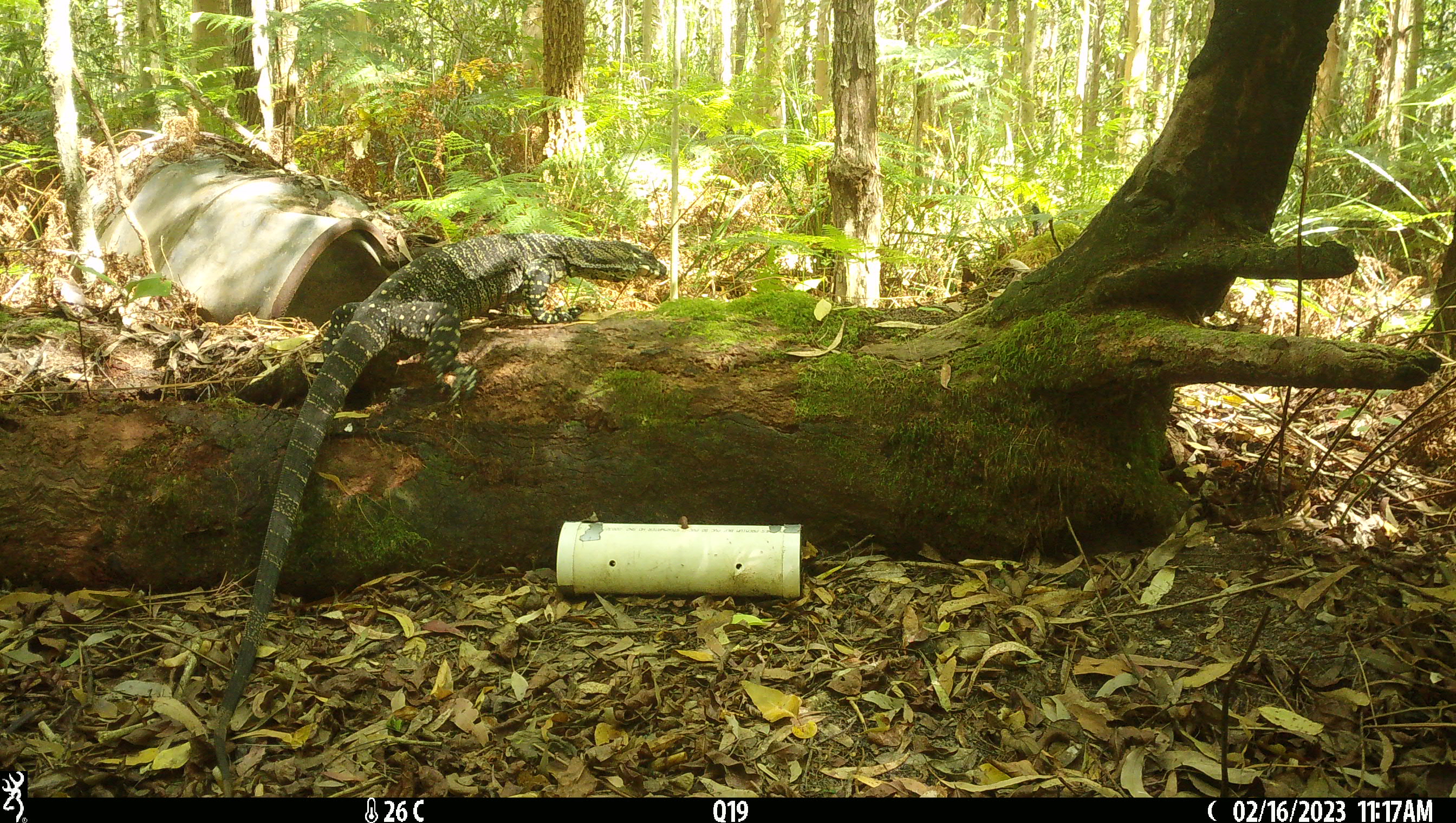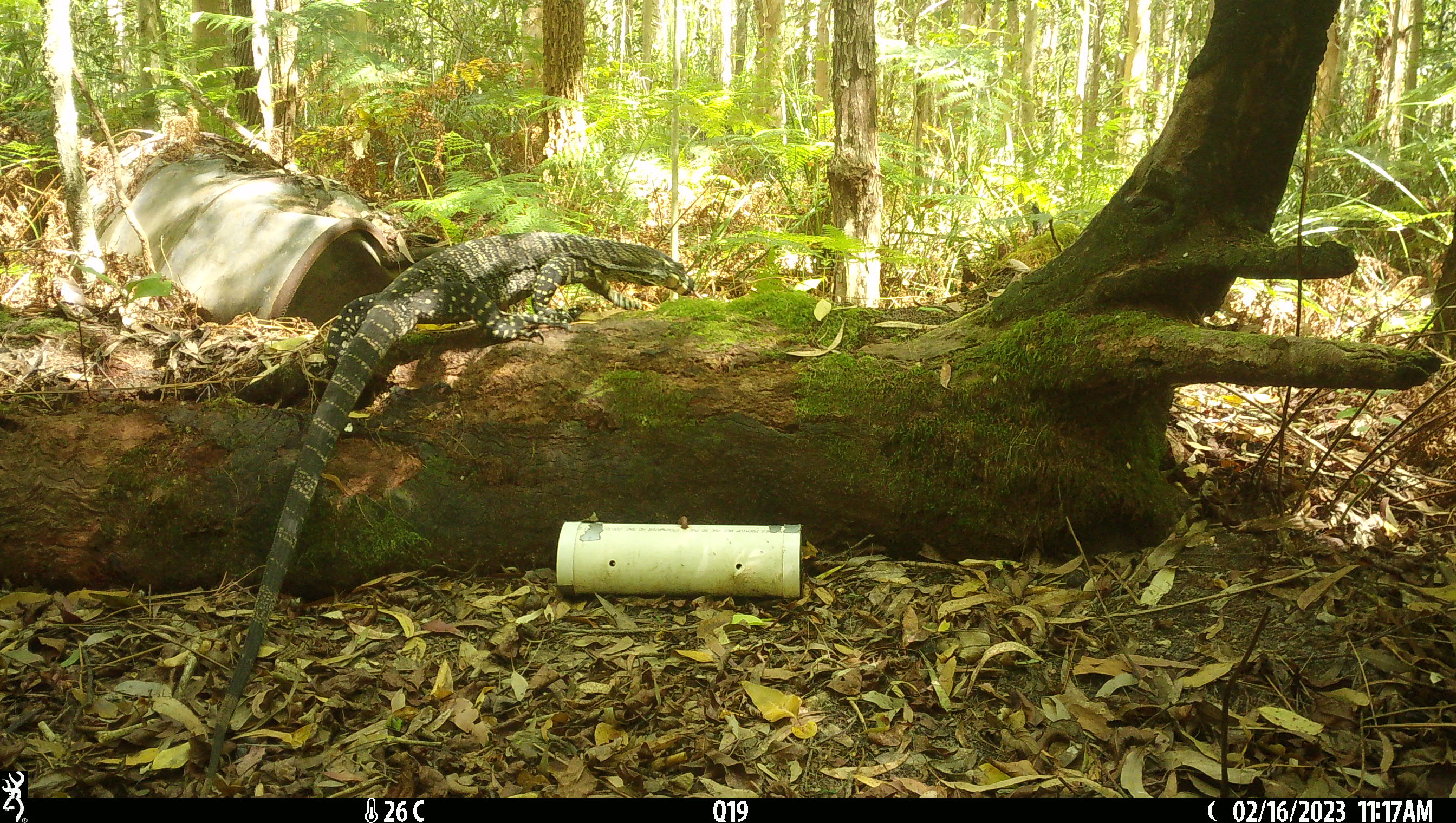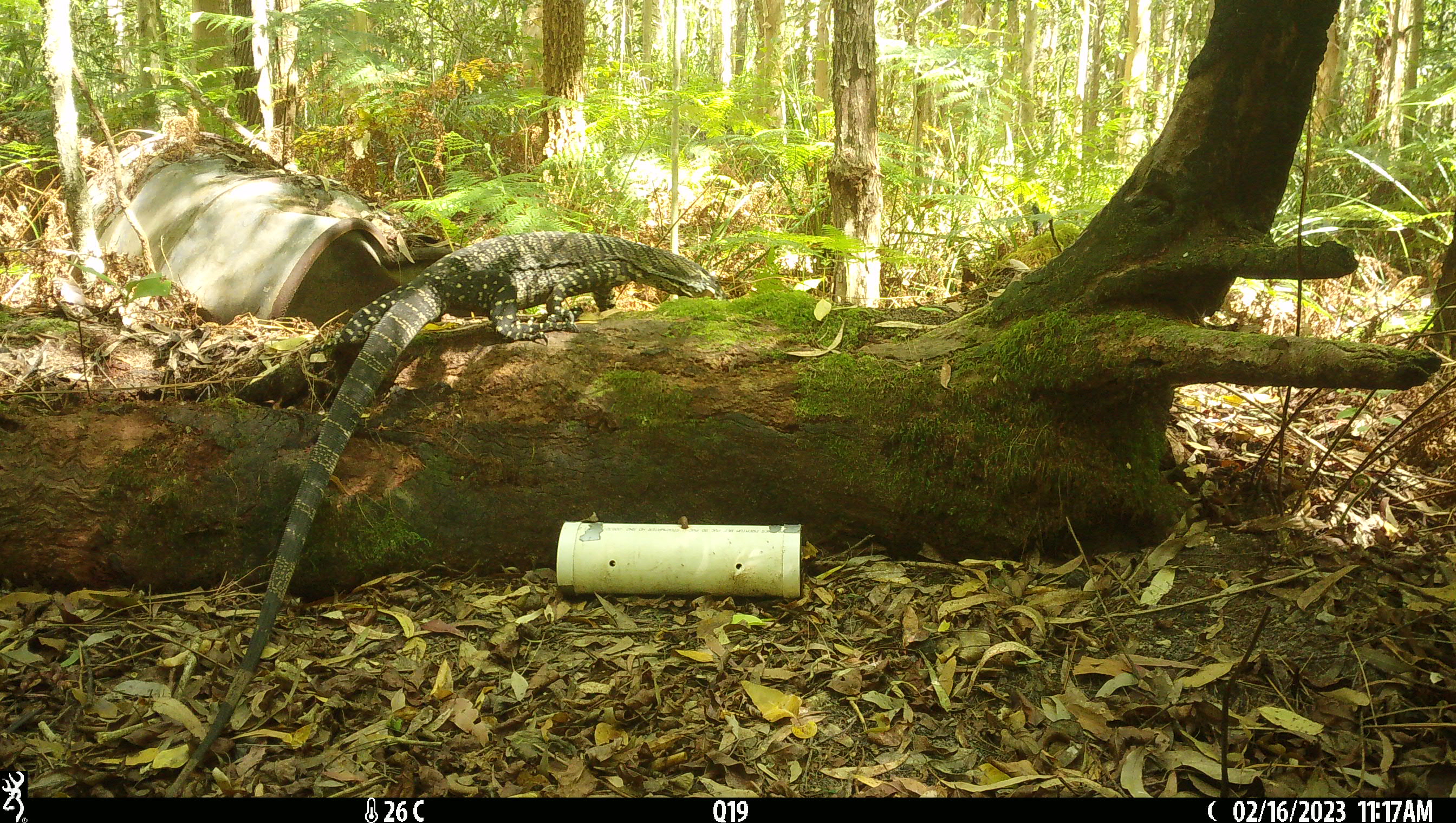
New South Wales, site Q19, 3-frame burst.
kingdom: Animalia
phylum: Chordata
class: Reptilia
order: Squamata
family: Varanidae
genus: Varanus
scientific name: Varanus varius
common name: lace monitor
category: goanna